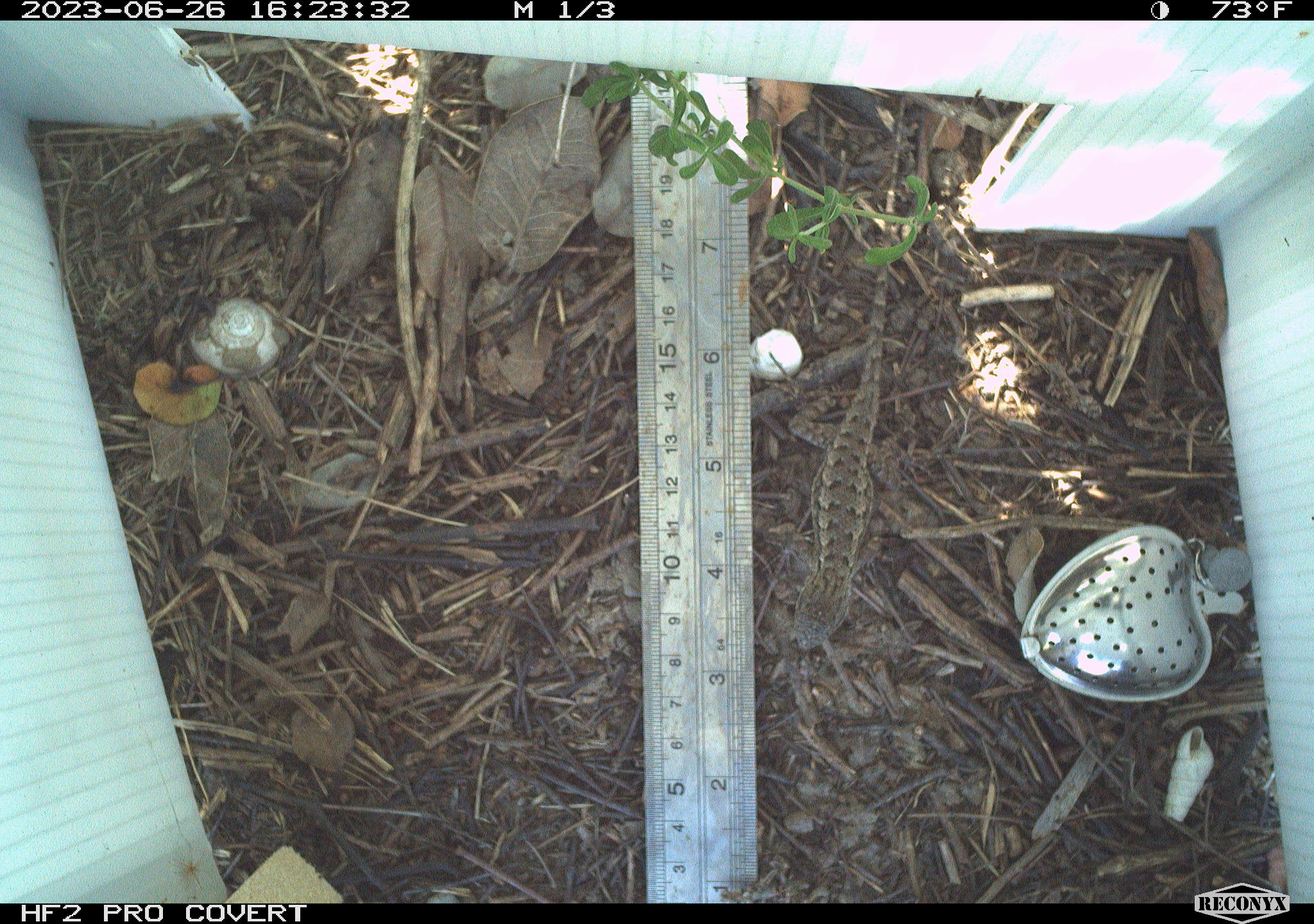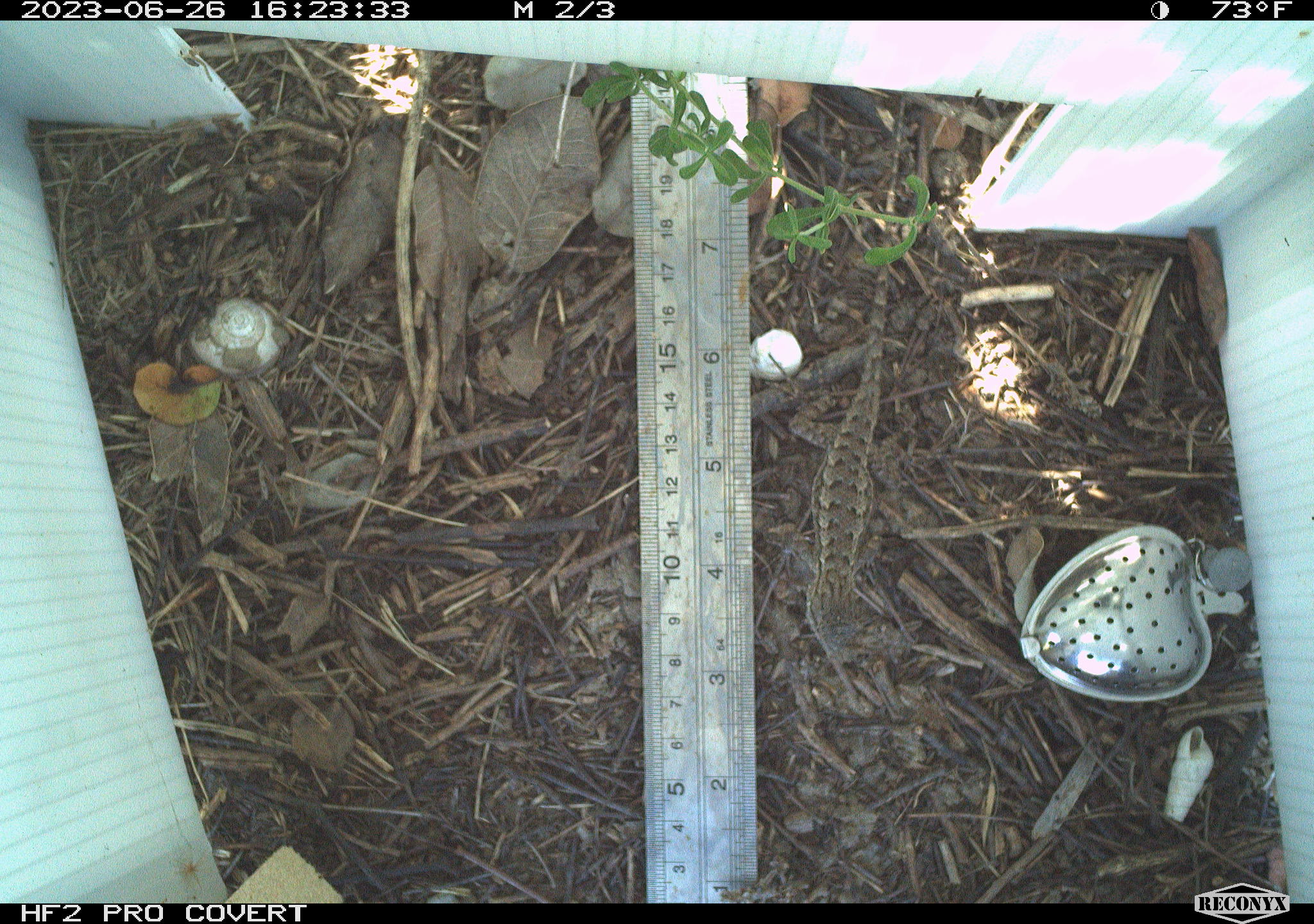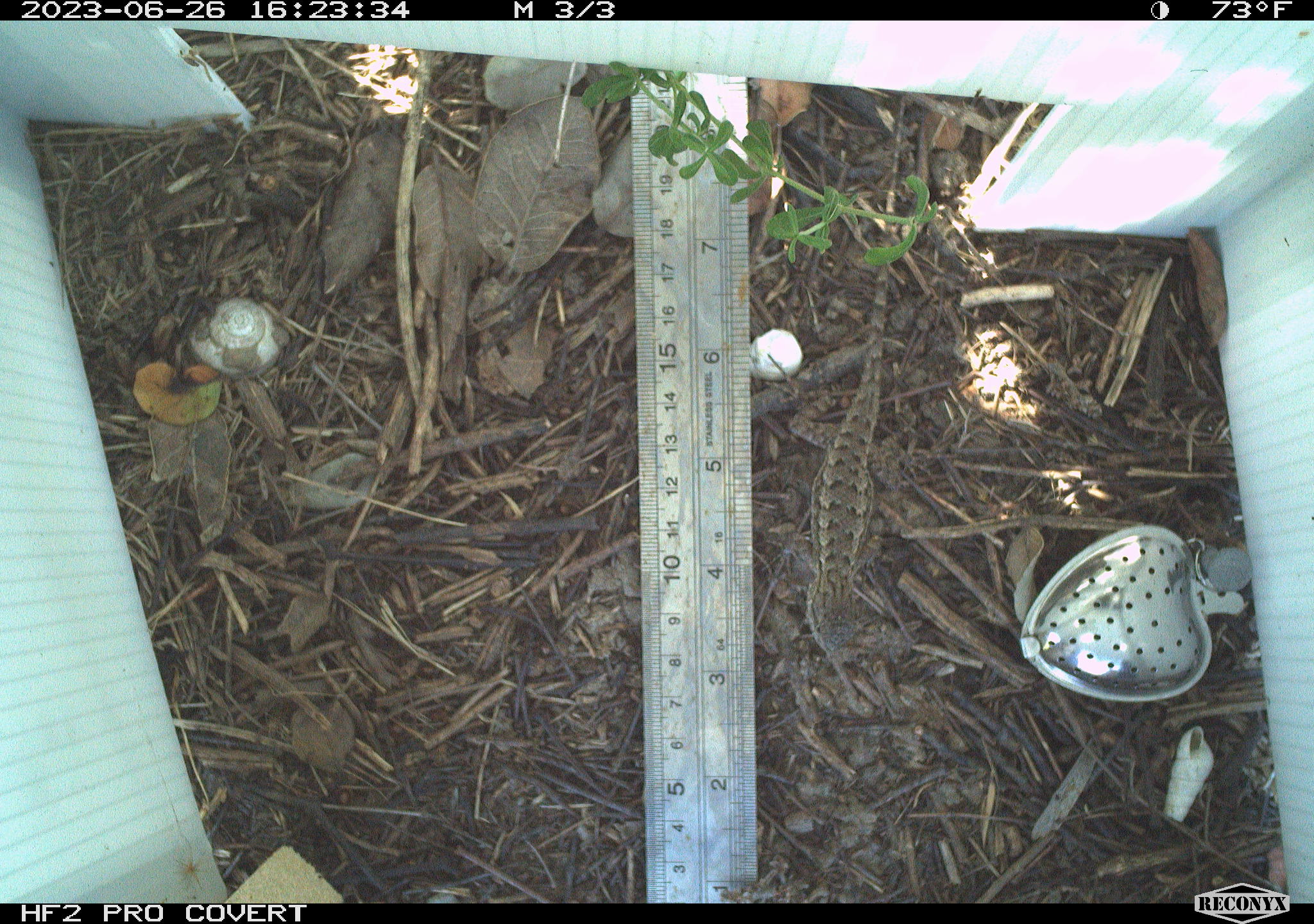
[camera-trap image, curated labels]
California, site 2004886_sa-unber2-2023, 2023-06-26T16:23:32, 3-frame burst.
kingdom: Animalia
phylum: Chordata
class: Reptilia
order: Squamata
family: Phrynosomatidae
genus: Sceloporus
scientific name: Sceloporus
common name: spiny lizards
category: sceloporus species